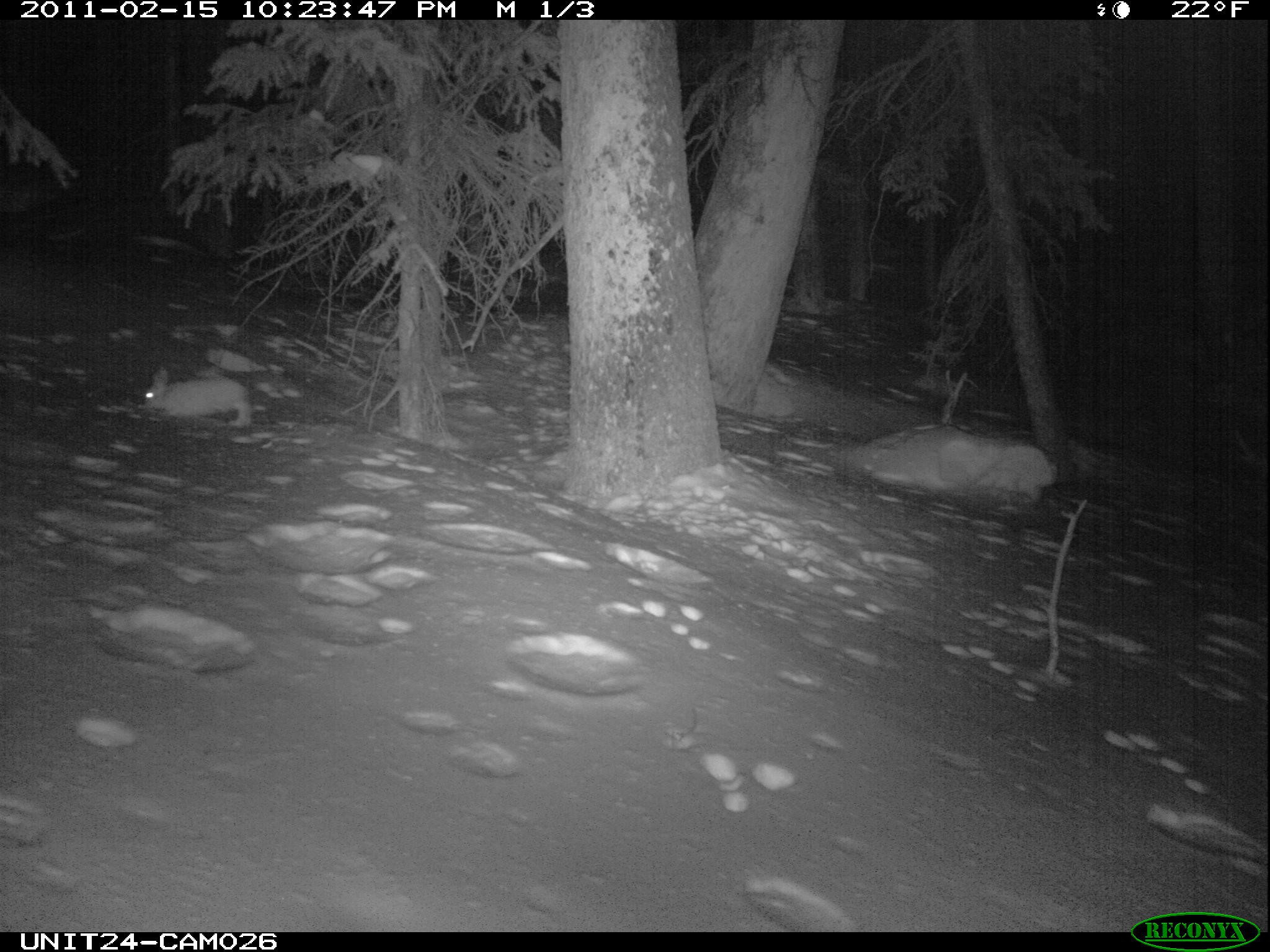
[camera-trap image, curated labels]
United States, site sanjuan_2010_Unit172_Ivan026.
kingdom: Animalia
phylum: Chordata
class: Mammalia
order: Lagomorpha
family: Leporidae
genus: Lepus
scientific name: Lepus americanus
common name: snowshoe hare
Lepus americanus (snowshoe hare).